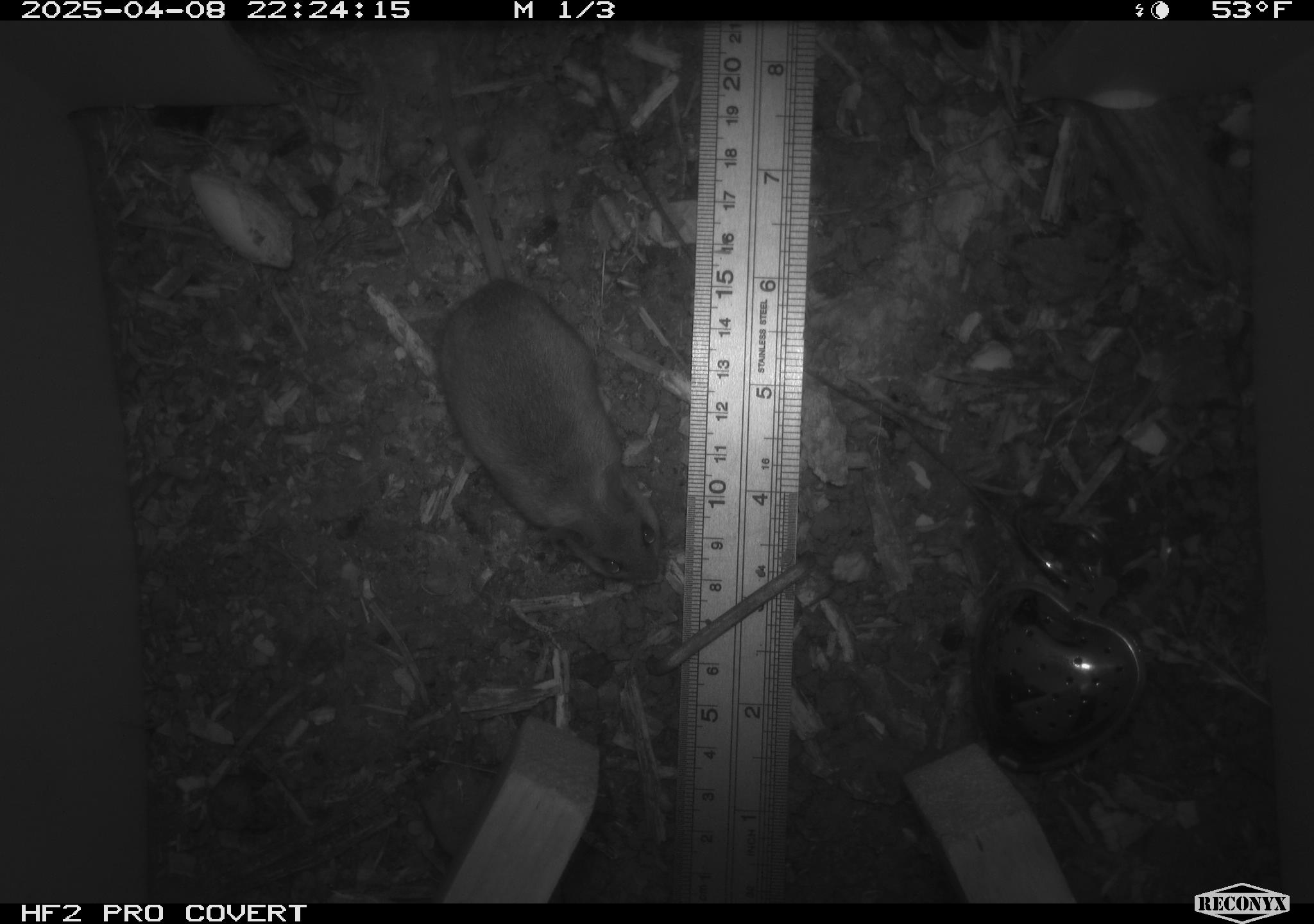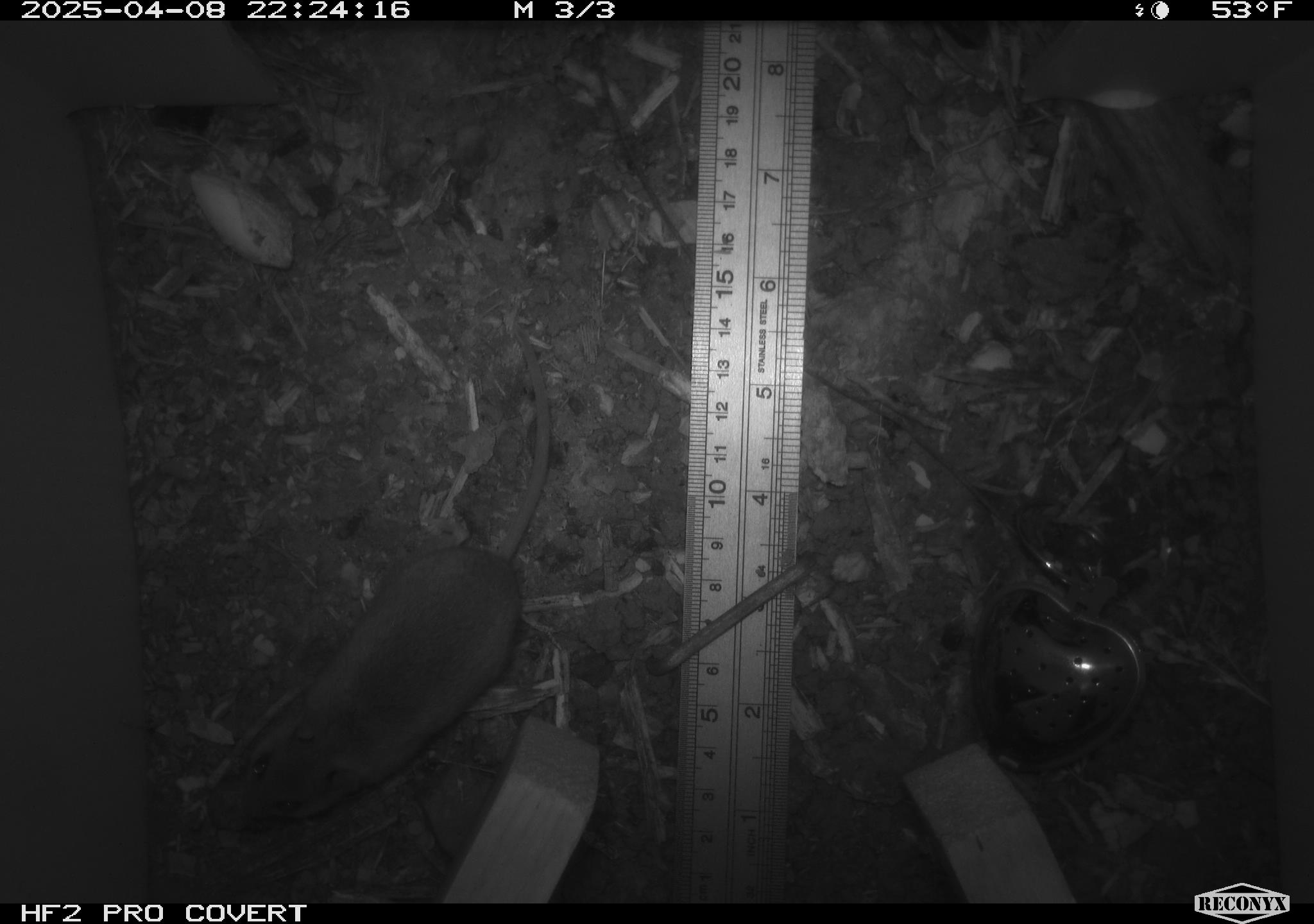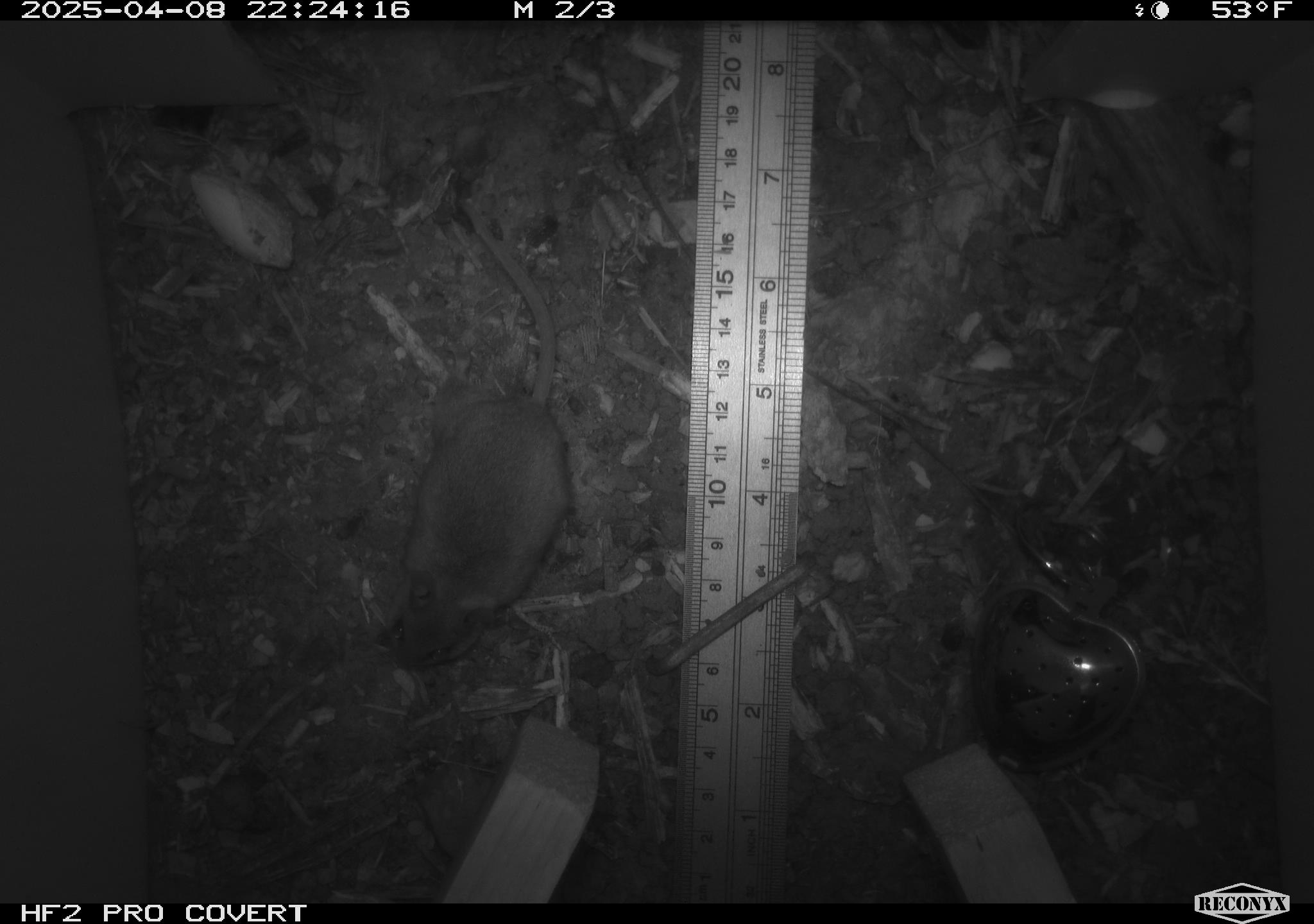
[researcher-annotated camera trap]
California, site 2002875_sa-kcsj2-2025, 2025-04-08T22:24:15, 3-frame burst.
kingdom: Animalia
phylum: Chordata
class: Mammalia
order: Rodentia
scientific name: Rodentia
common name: rodent